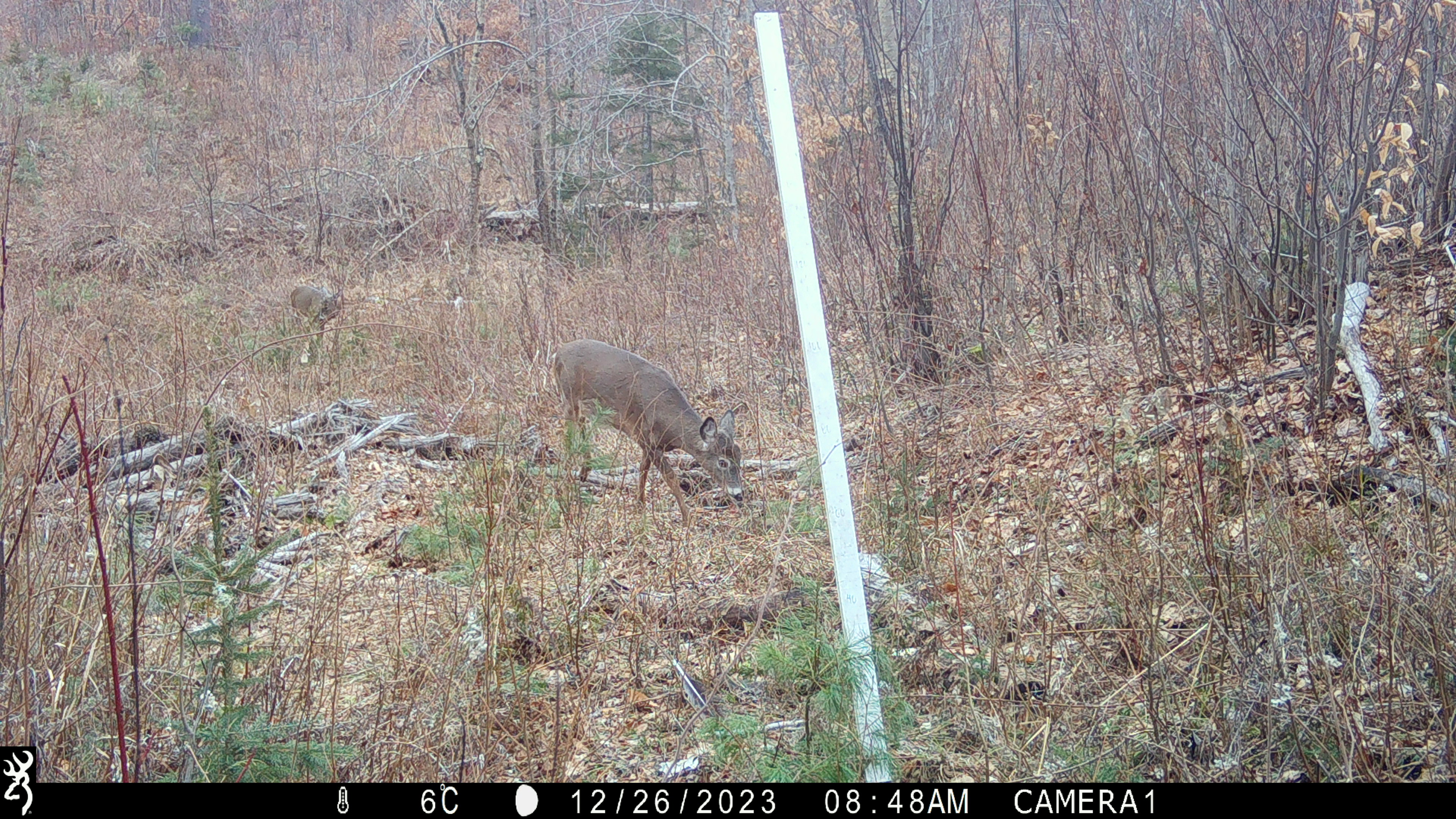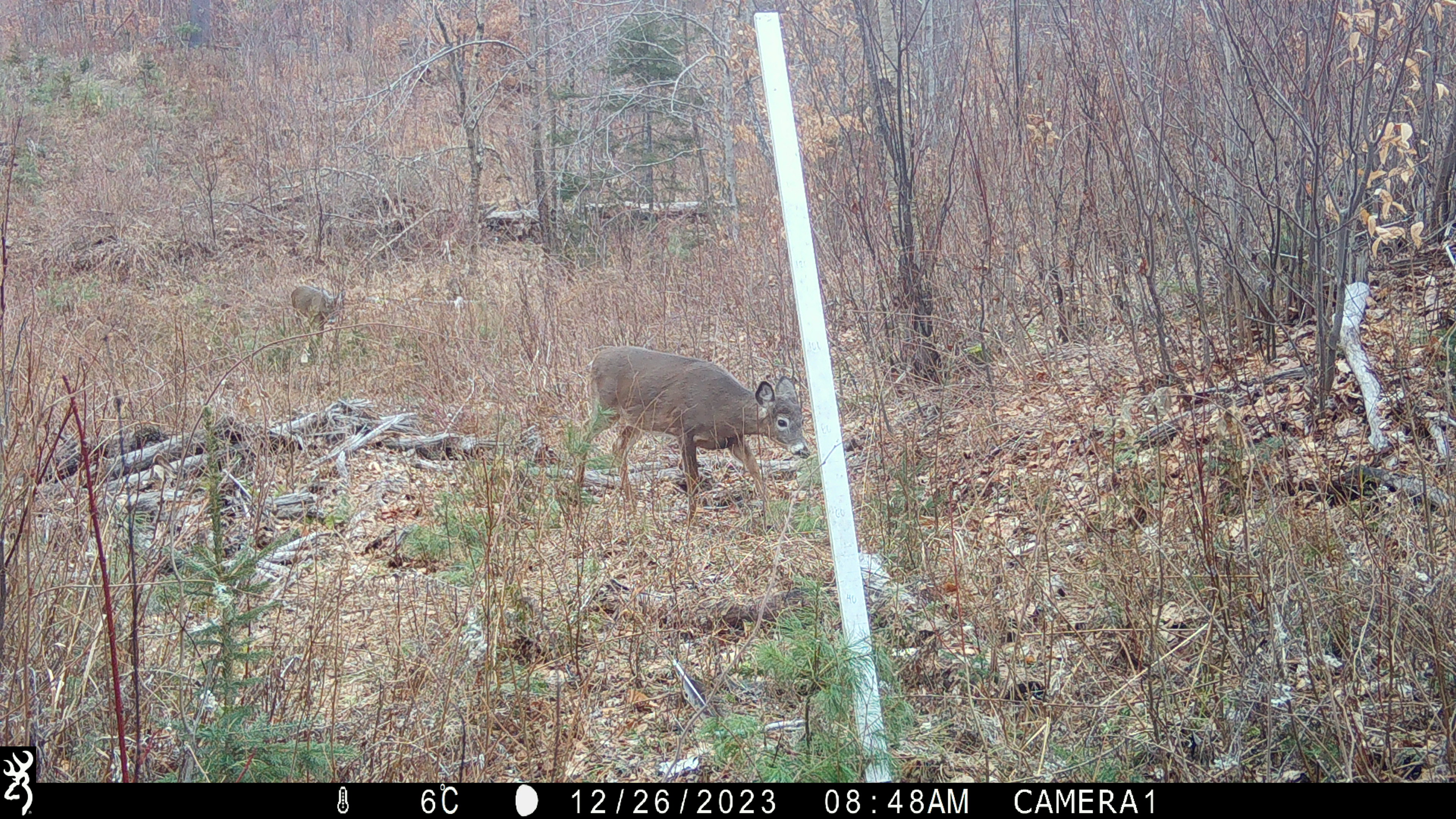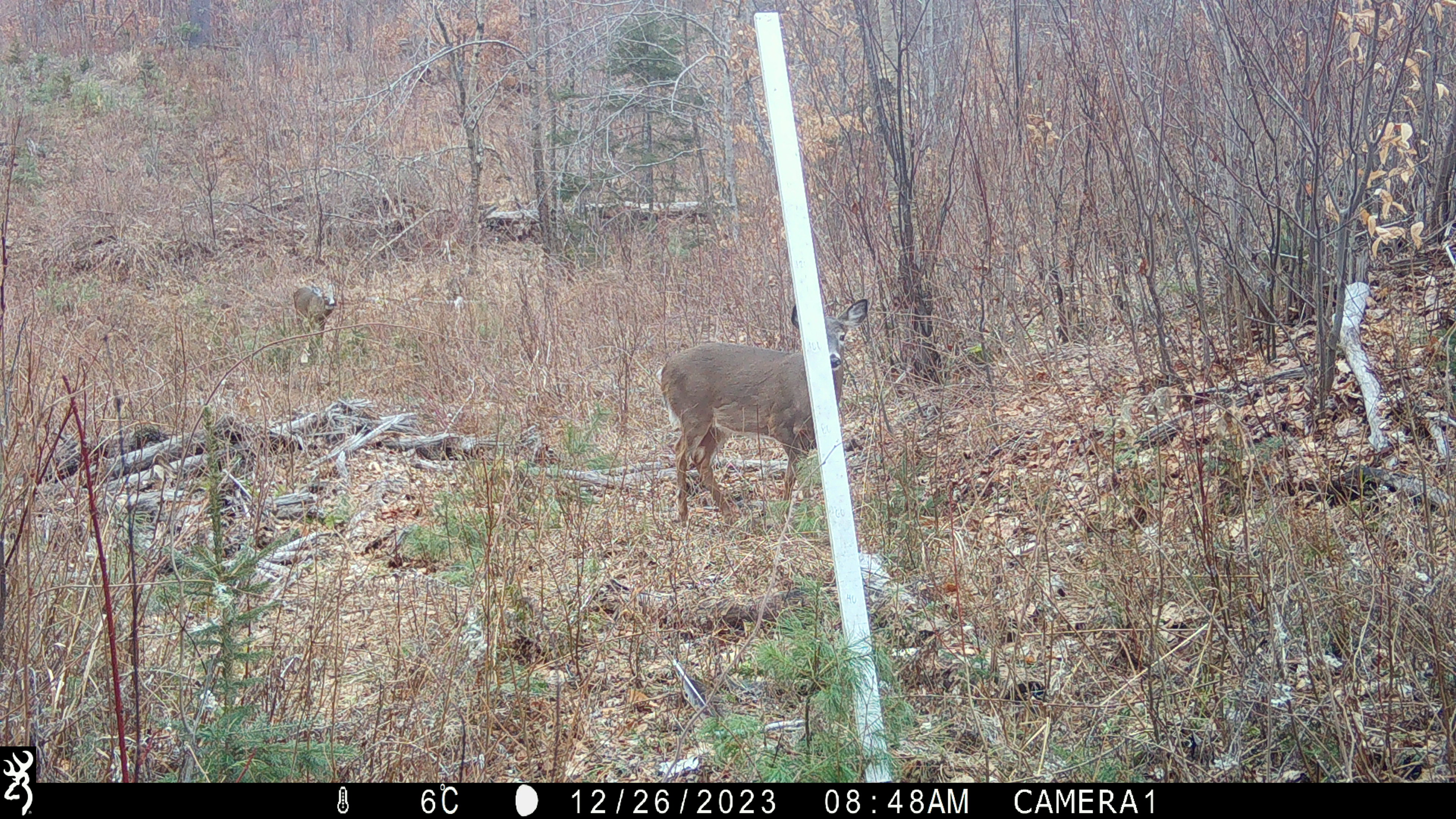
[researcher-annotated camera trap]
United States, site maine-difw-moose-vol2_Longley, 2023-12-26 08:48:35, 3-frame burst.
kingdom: Animalia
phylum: Chordata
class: Mammalia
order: Artiodactyla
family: Cervidae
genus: Odocoileus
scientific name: Odocoileus virginianus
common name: white-tailed deer